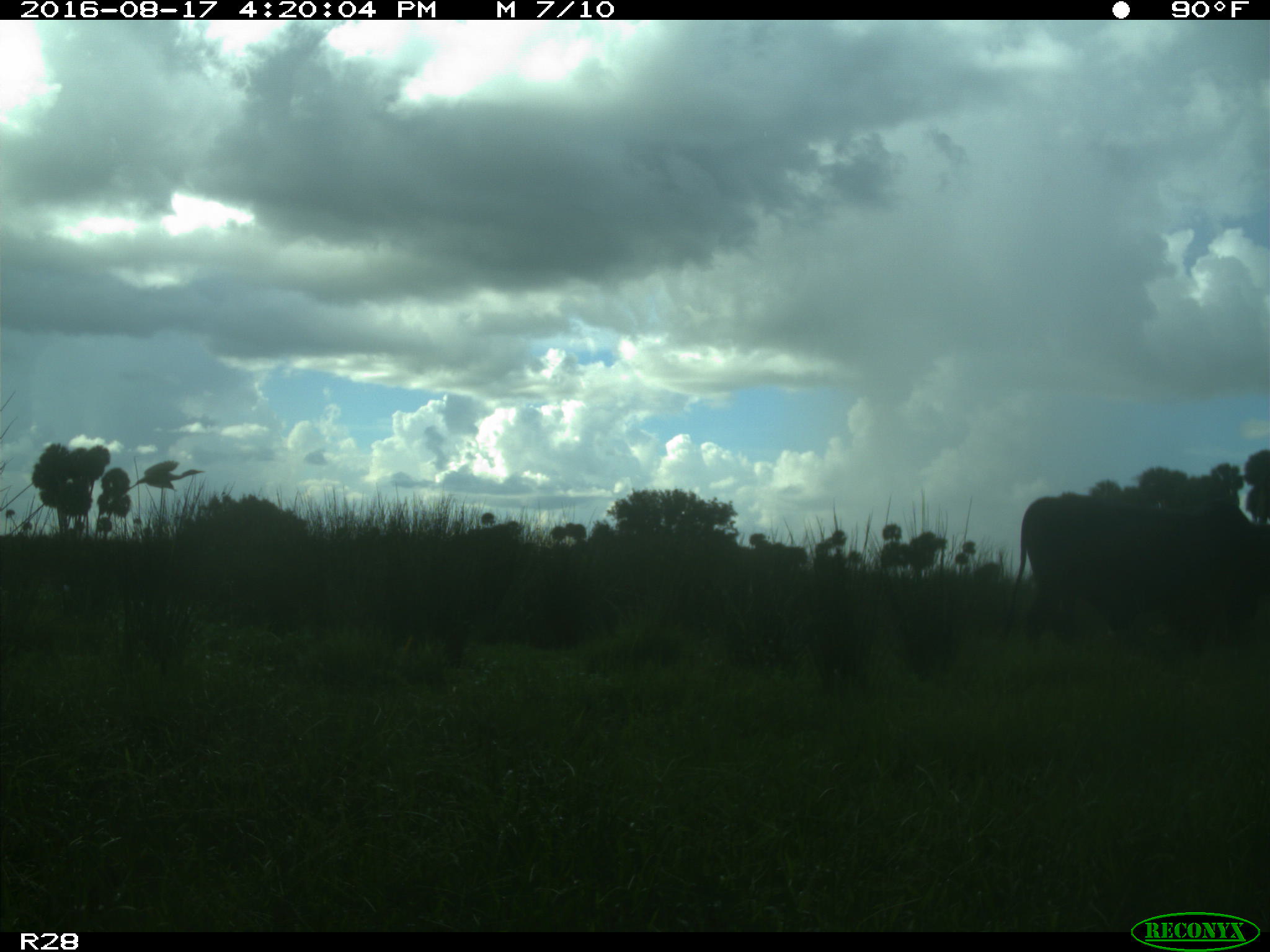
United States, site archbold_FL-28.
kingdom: Animalia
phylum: Chordata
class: Mammalia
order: Artiodactyla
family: Bovidae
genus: Bos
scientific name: Bos taurus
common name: domestic cow